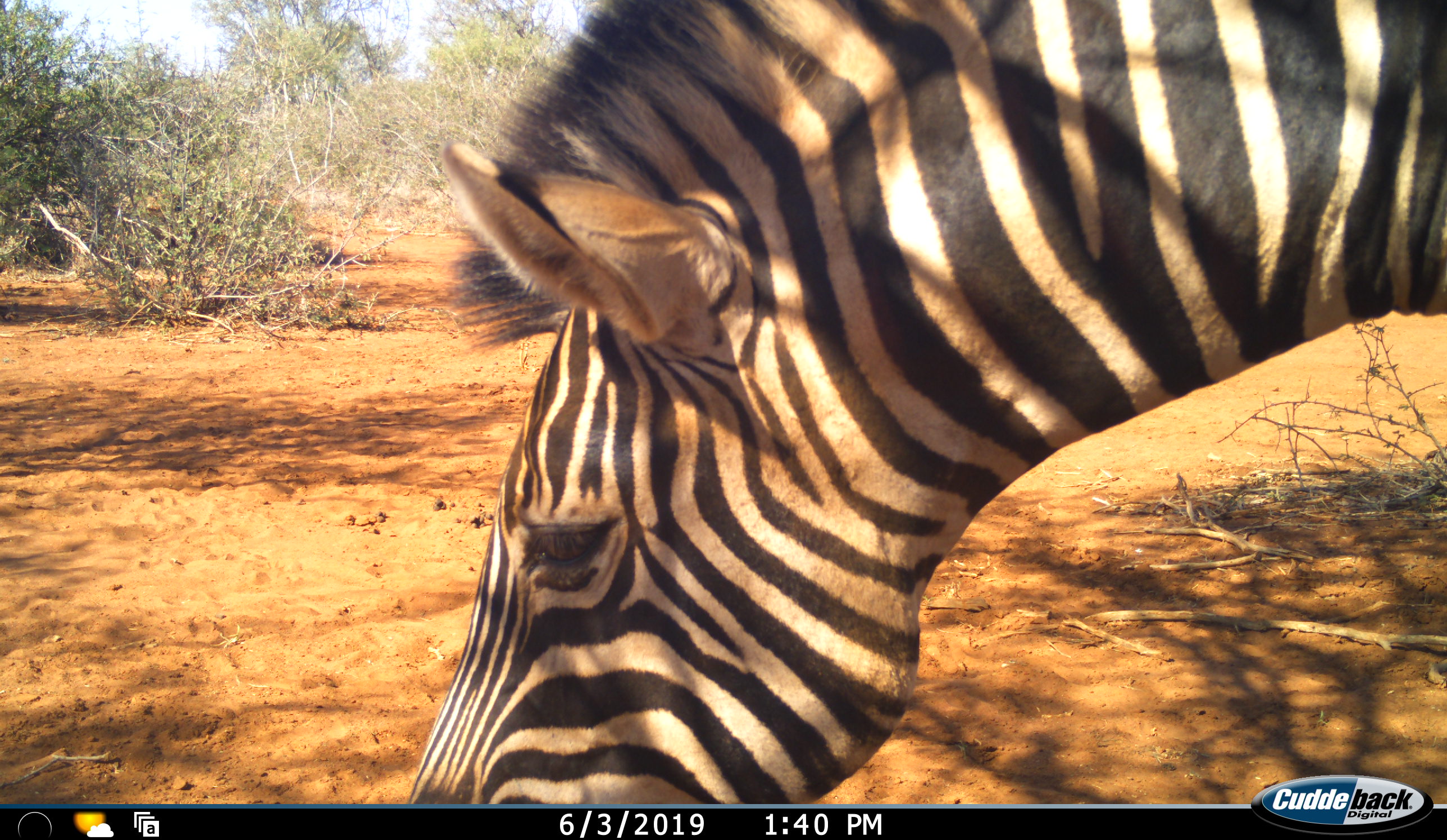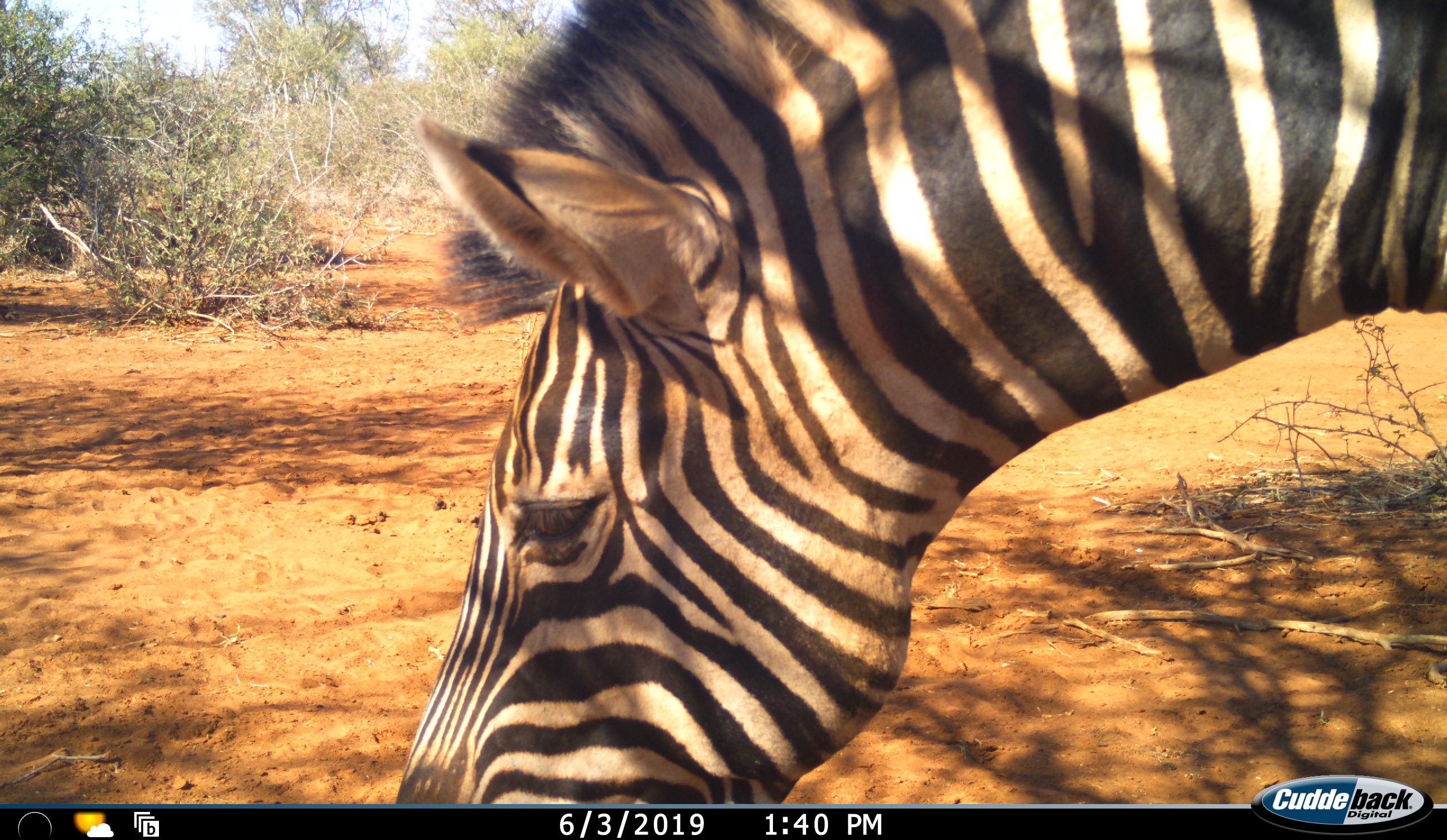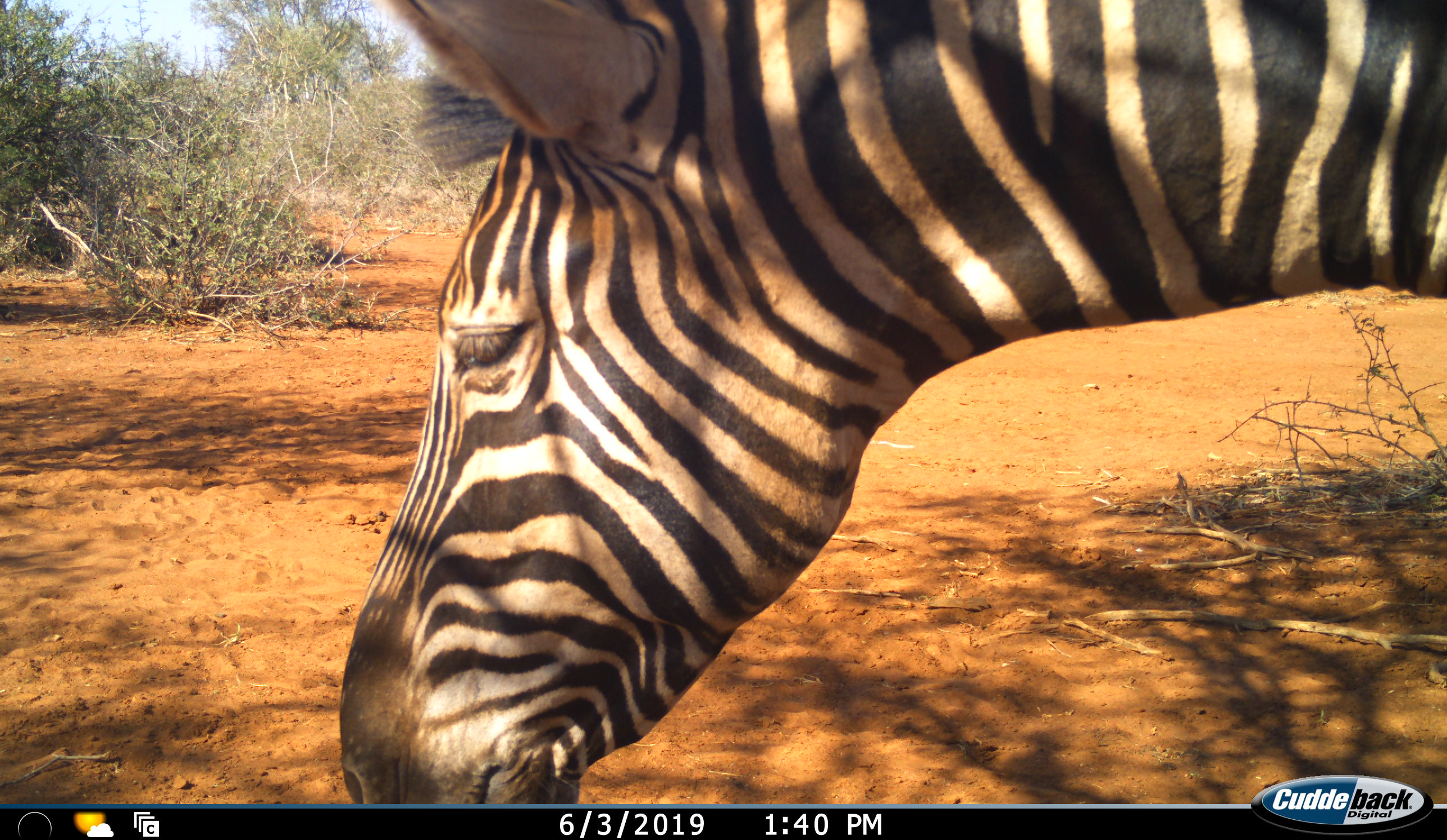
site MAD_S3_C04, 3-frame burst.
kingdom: Animalia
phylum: Chordata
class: Mammalia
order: Perissodactyla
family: Equidae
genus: Equus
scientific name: Equus quagga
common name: plains zebra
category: zebraplains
Zebraplains (plains zebra) (Equus quagga), count 1. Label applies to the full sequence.